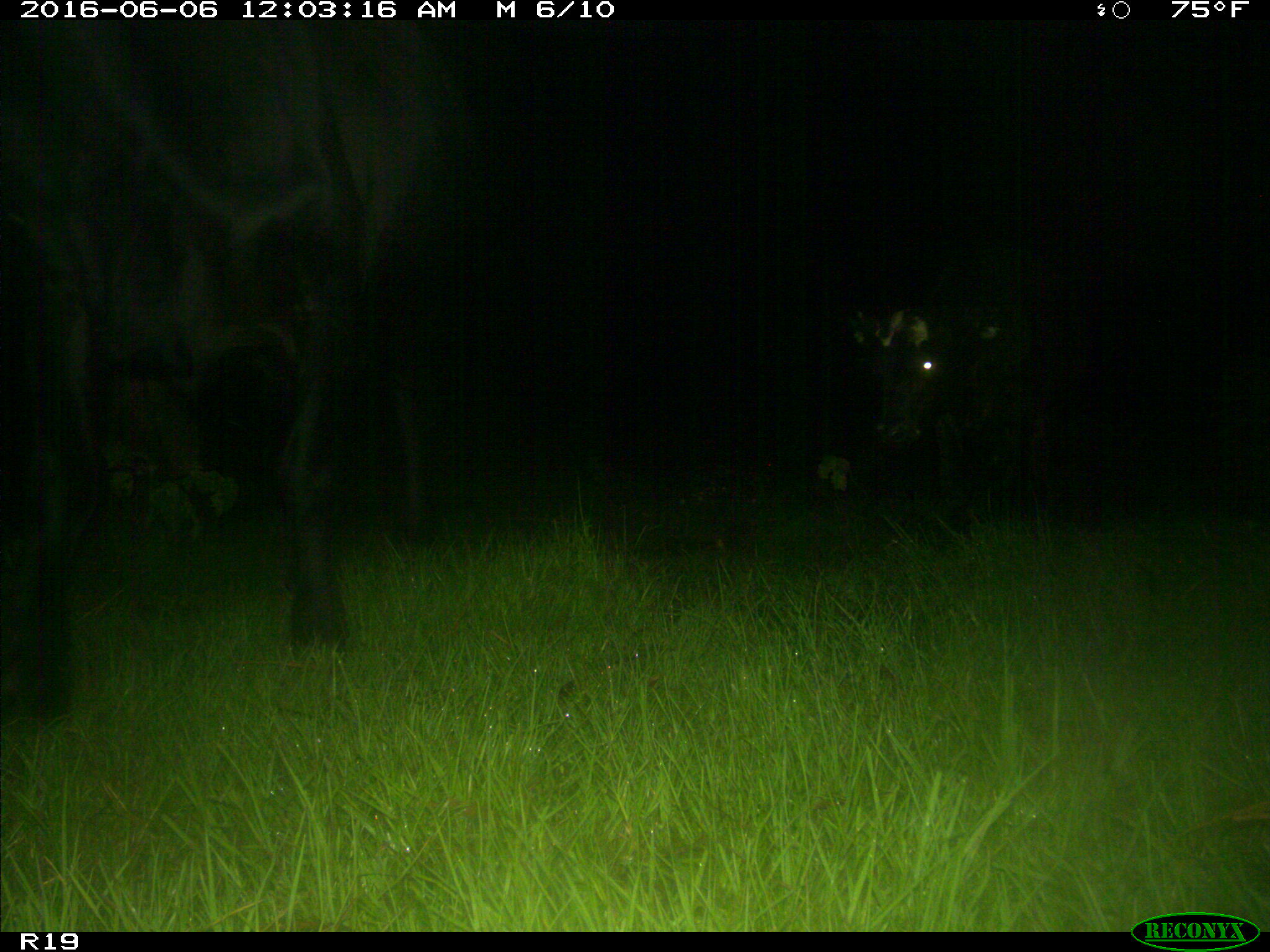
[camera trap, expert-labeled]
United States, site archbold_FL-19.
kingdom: Animalia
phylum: Chordata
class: Mammalia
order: Artiodactyla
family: Bovidae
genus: Bos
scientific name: Bos taurus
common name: domestic cow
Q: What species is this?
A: Bos taurus (domestic cow).